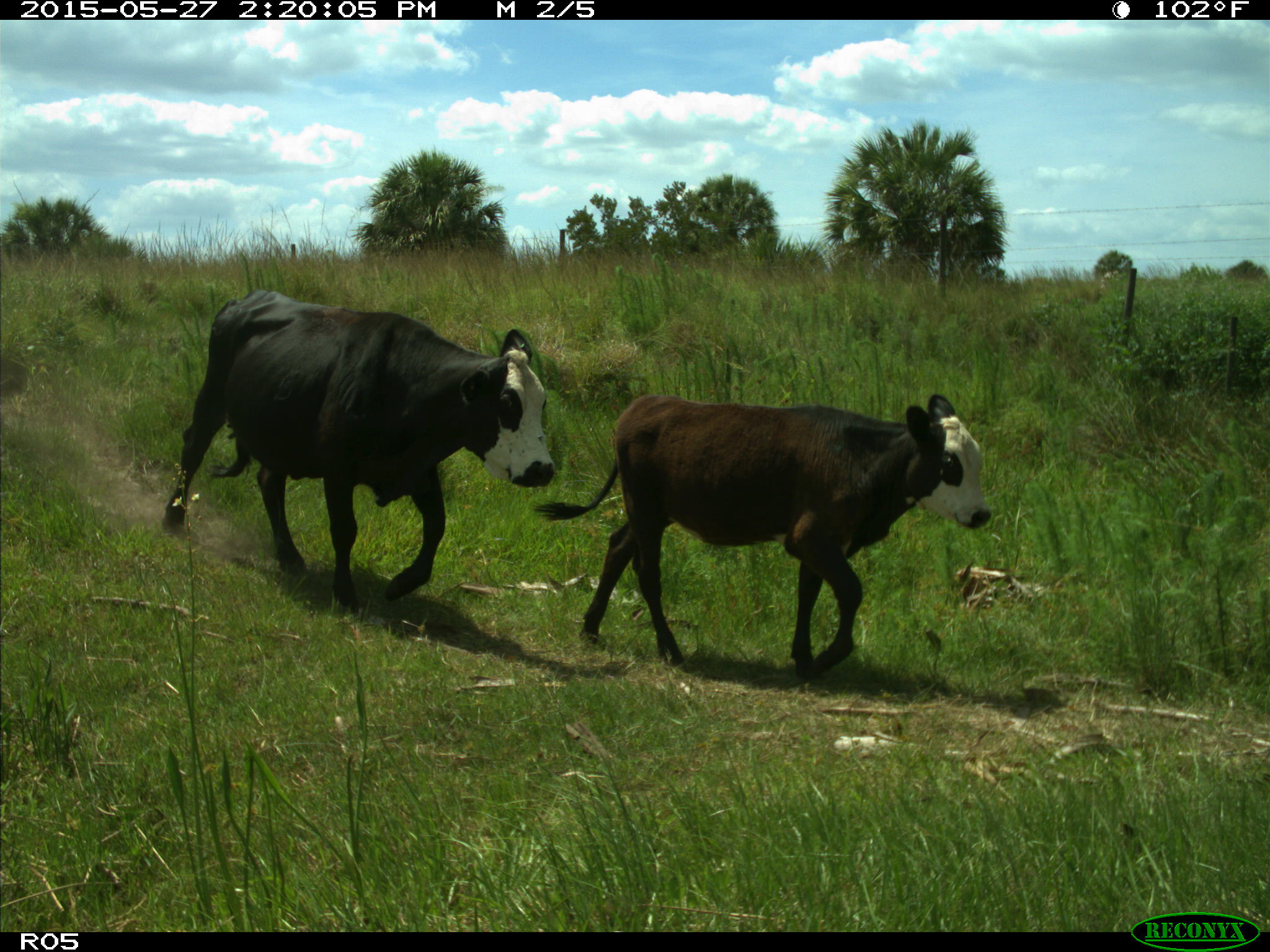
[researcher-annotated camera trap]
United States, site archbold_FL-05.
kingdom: Animalia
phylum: Chordata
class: Mammalia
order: Artiodactyla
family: Bovidae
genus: Bos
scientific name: Bos taurus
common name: domestic cow